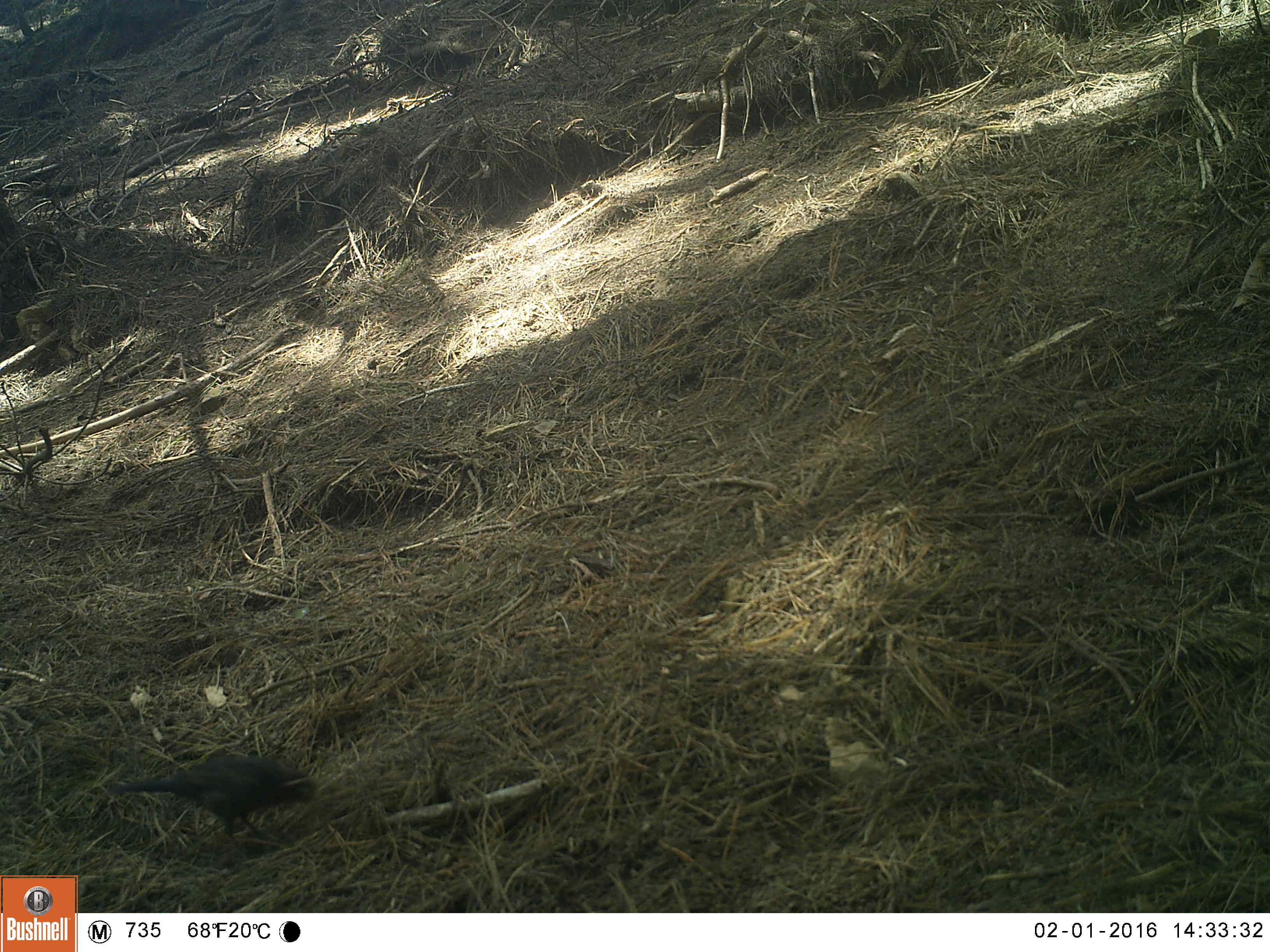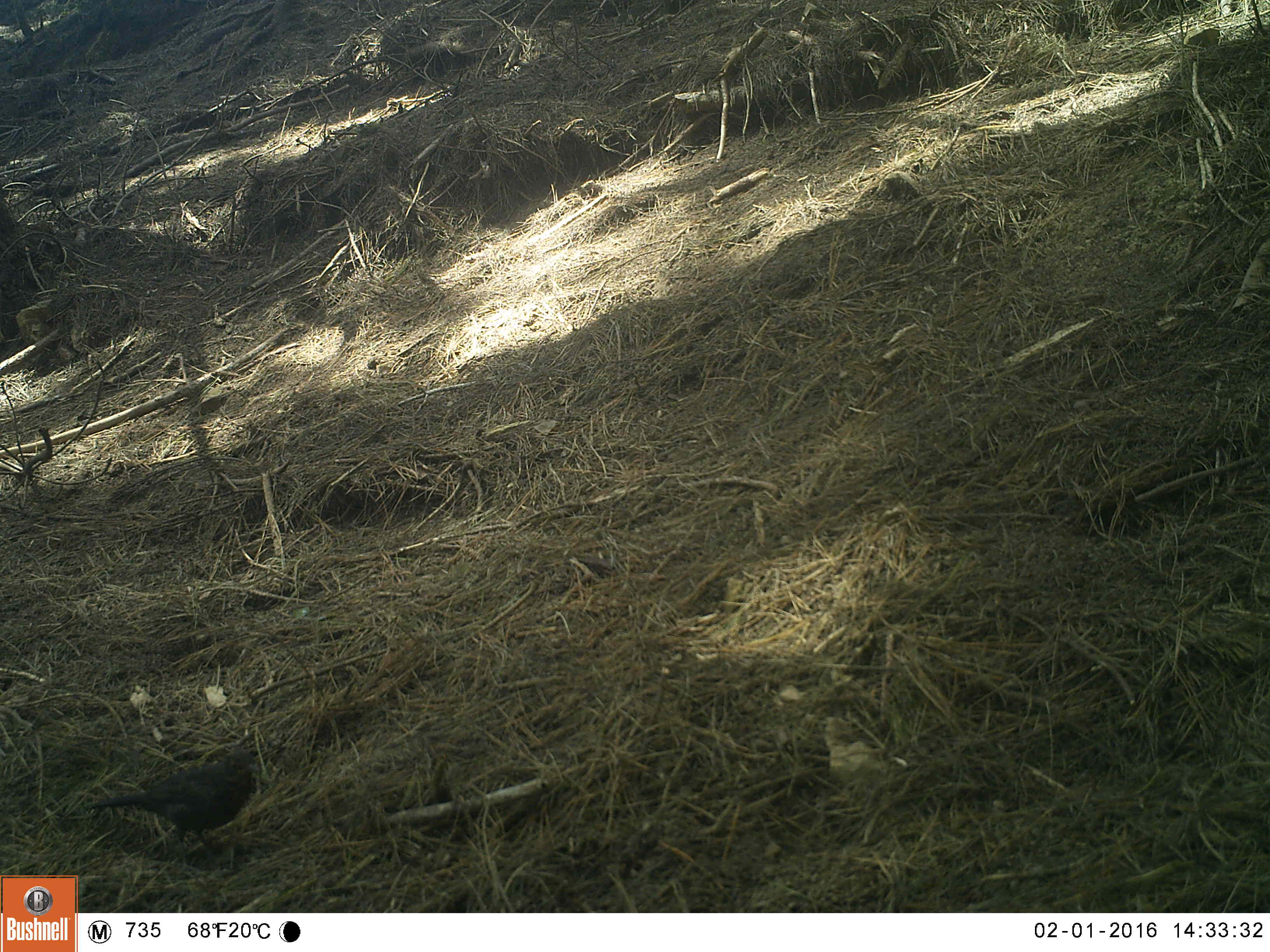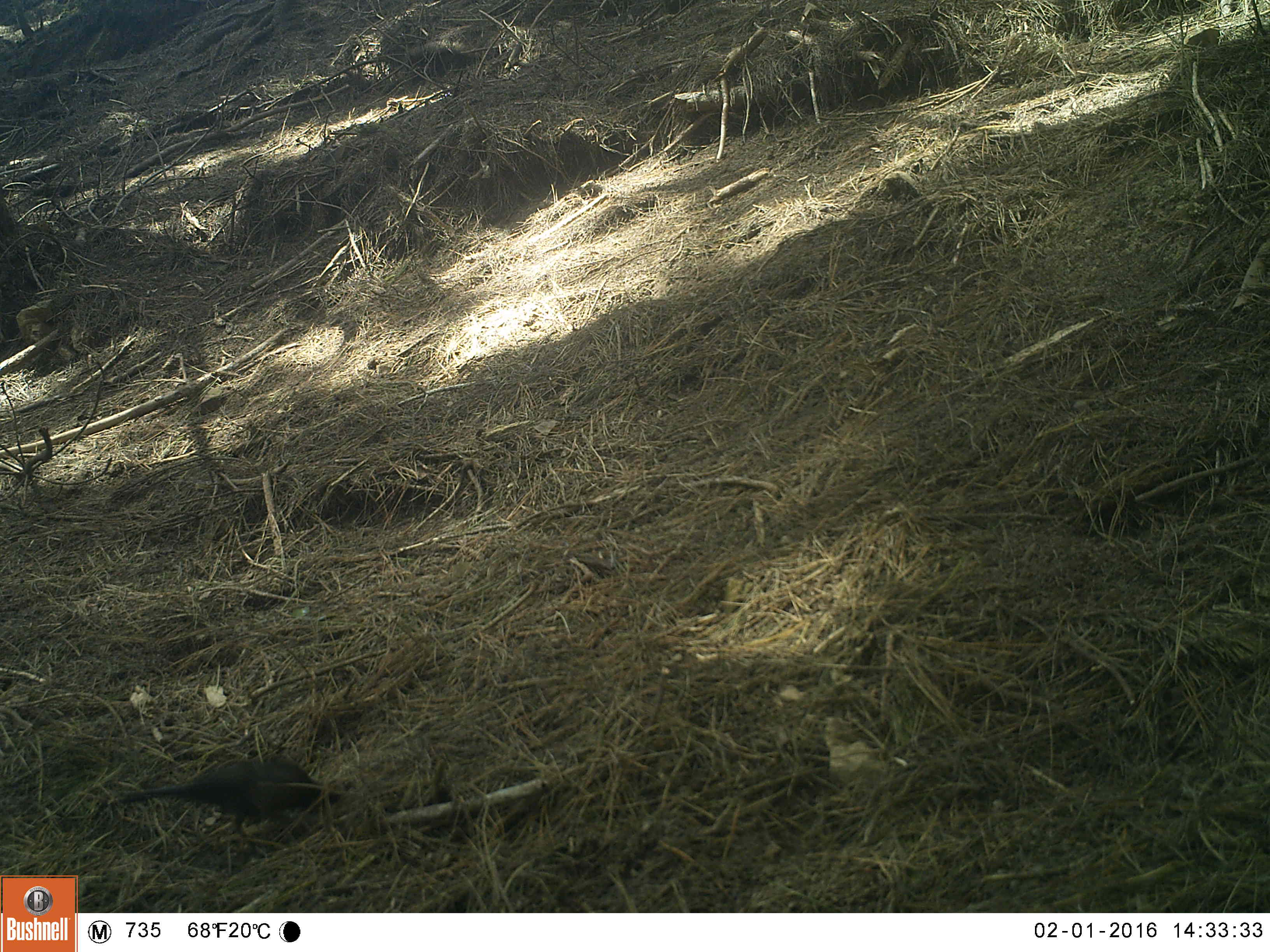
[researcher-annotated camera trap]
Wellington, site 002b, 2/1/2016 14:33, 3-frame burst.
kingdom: Animalia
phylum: Chordata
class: Aves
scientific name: Aves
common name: bird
Bird (Aves).